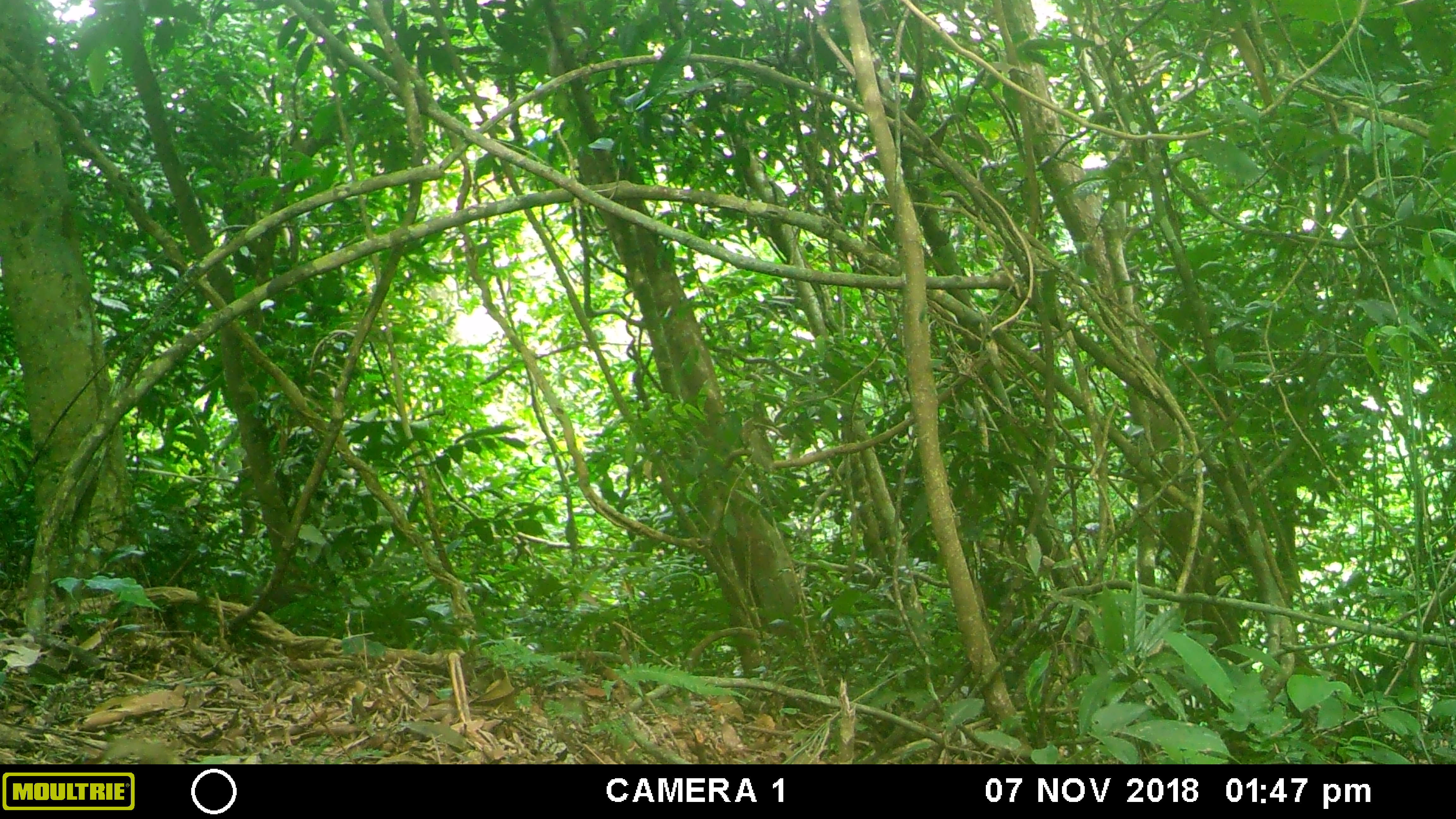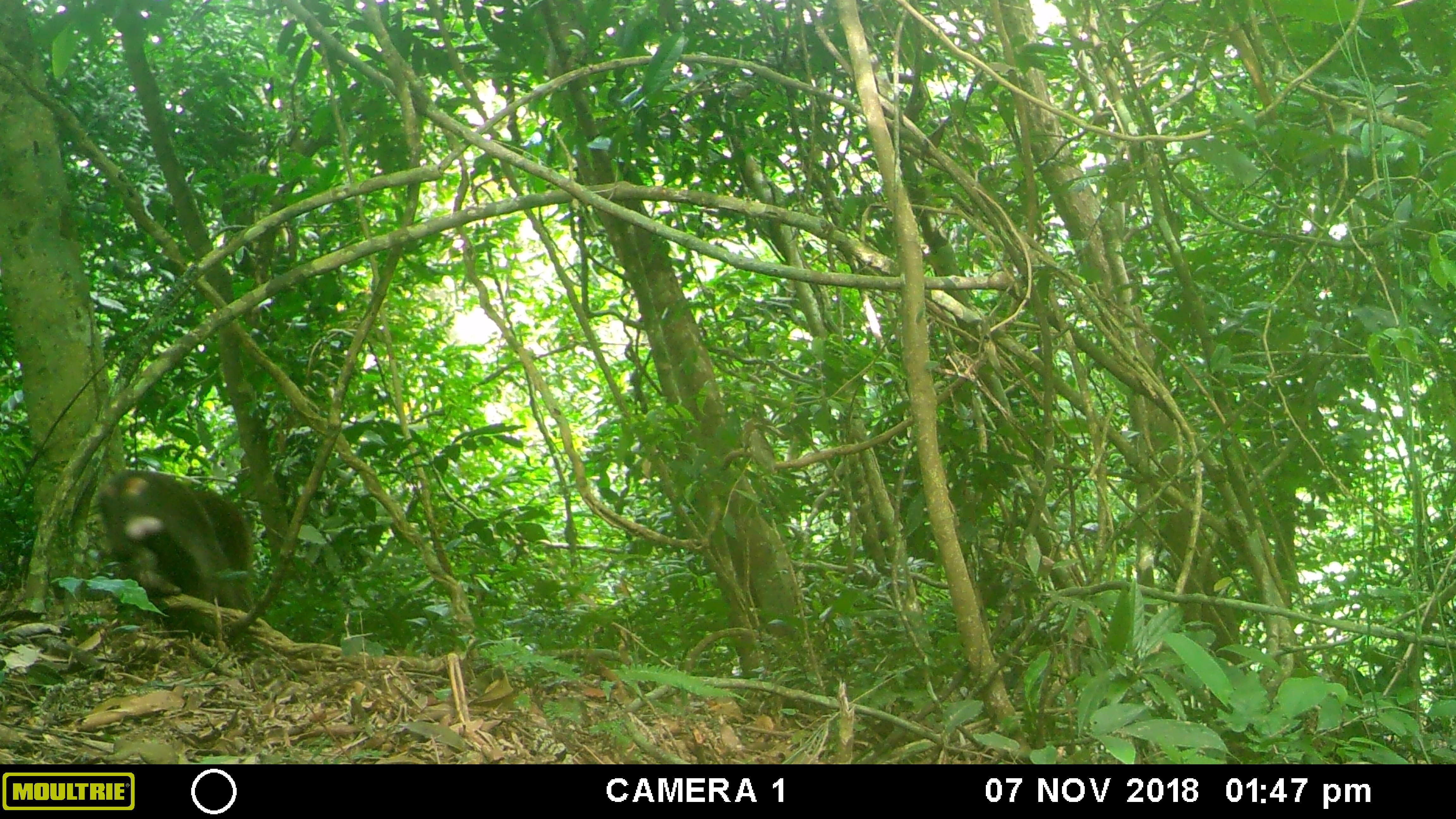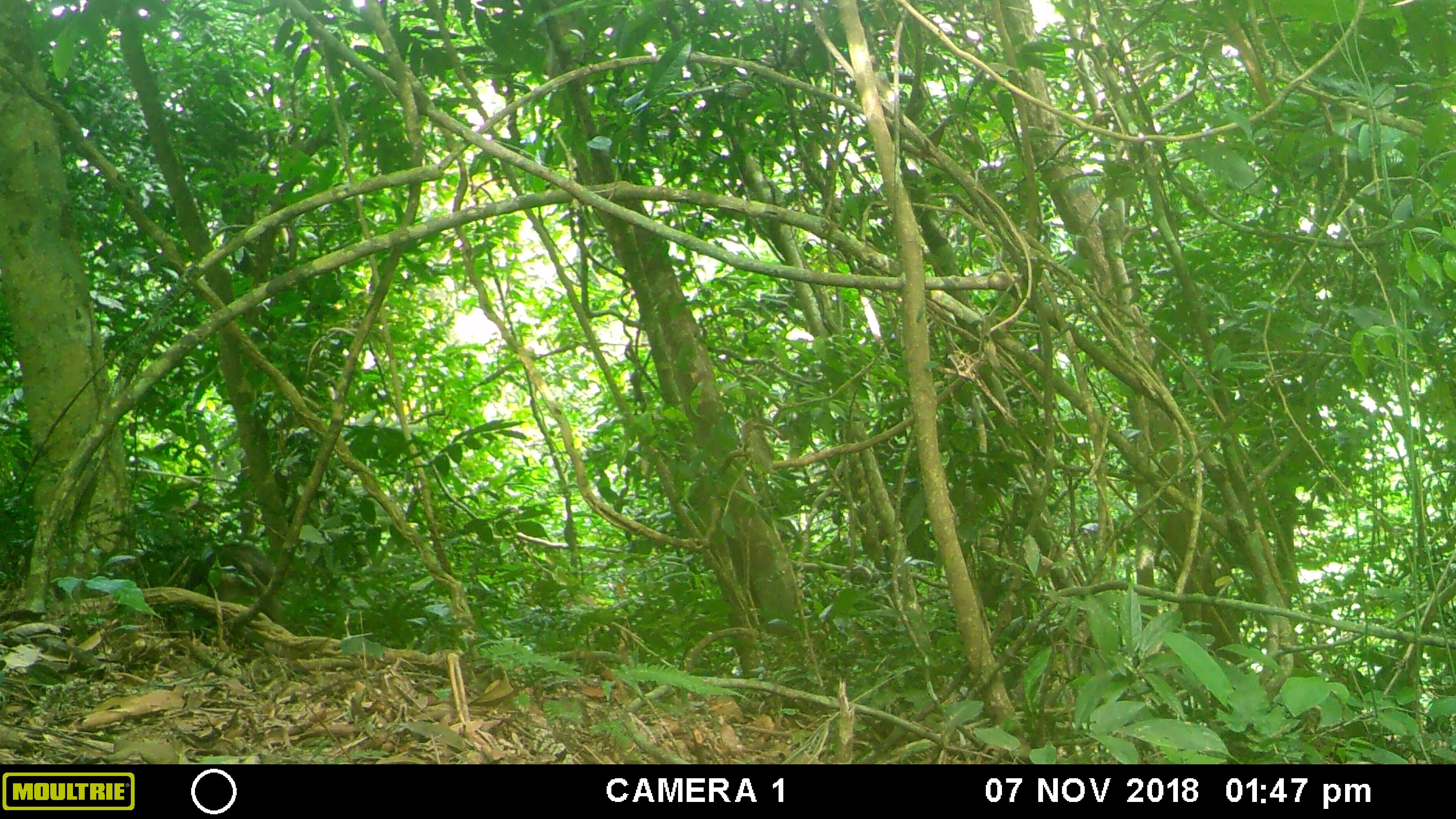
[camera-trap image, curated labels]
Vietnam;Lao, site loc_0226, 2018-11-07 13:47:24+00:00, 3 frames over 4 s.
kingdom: Animalia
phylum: Chordata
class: Mammalia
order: Primates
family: Cercopithecidae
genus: Macaca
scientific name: Macaca arctoides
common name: stump-tailed macaque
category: stump tailed macaque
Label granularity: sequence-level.